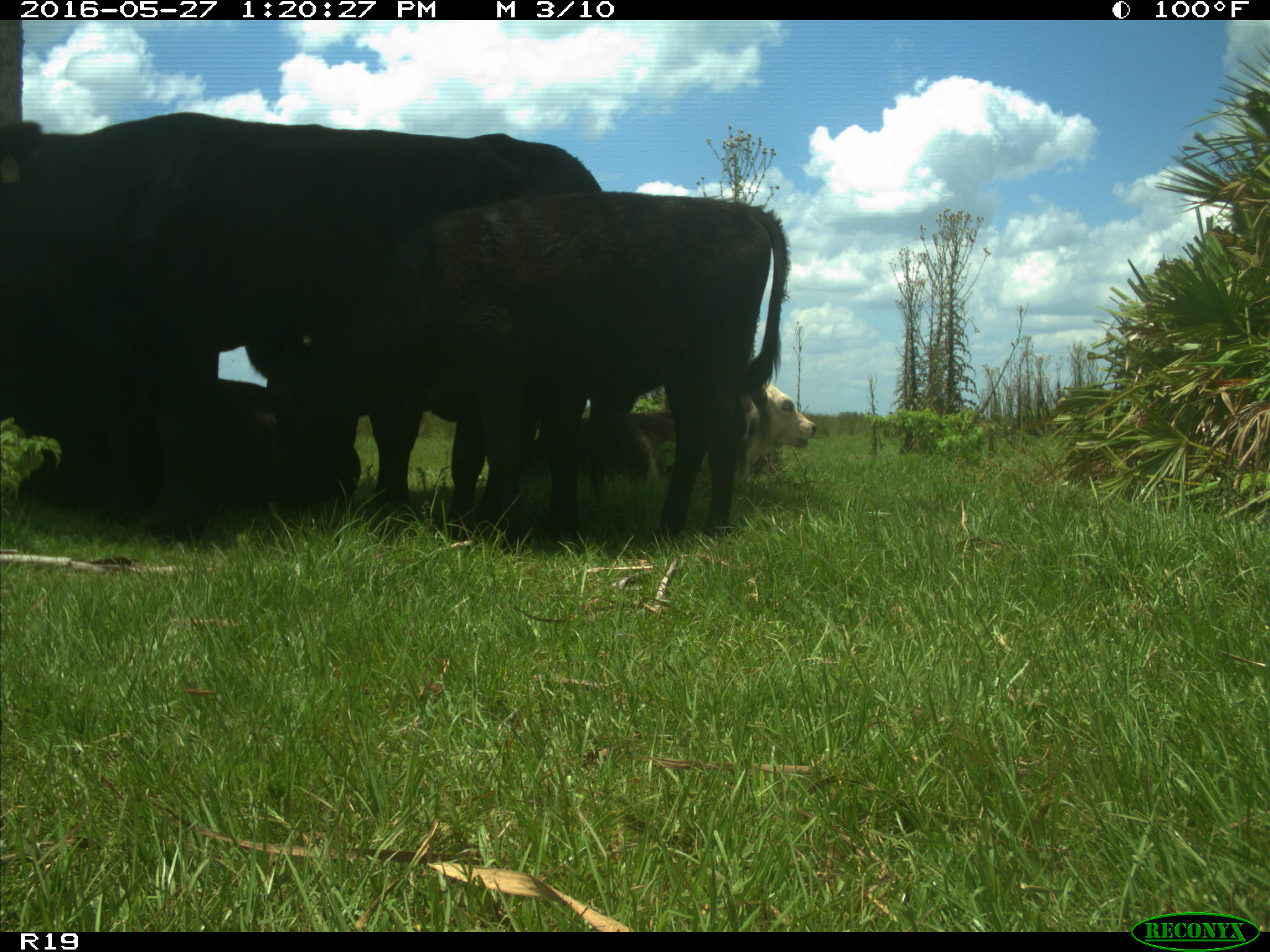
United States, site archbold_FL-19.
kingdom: Animalia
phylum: Chordata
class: Mammalia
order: Artiodactyla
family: Bovidae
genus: Bos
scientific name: Bos taurus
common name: domestic cow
Bos taurus (domestic cow).